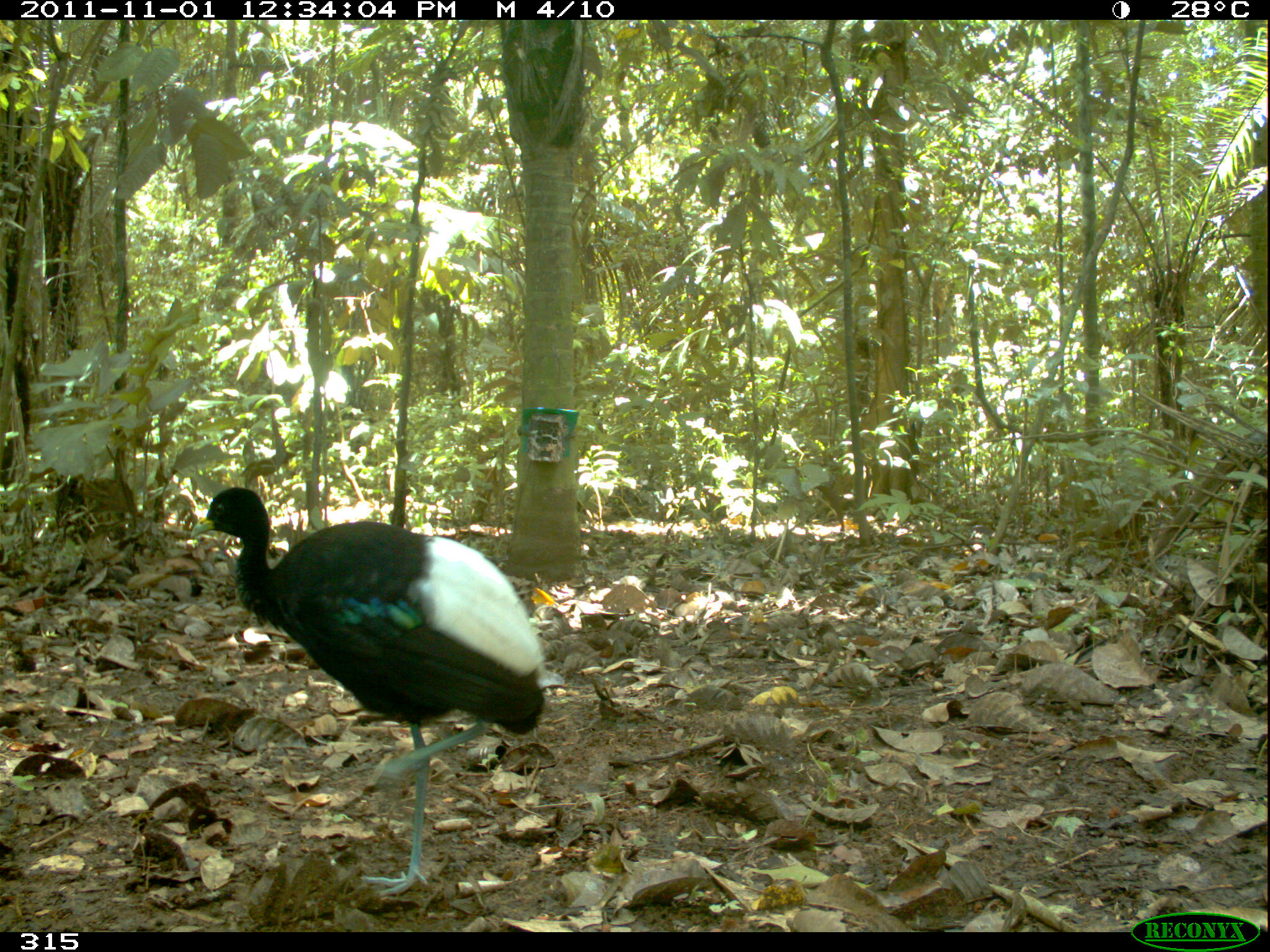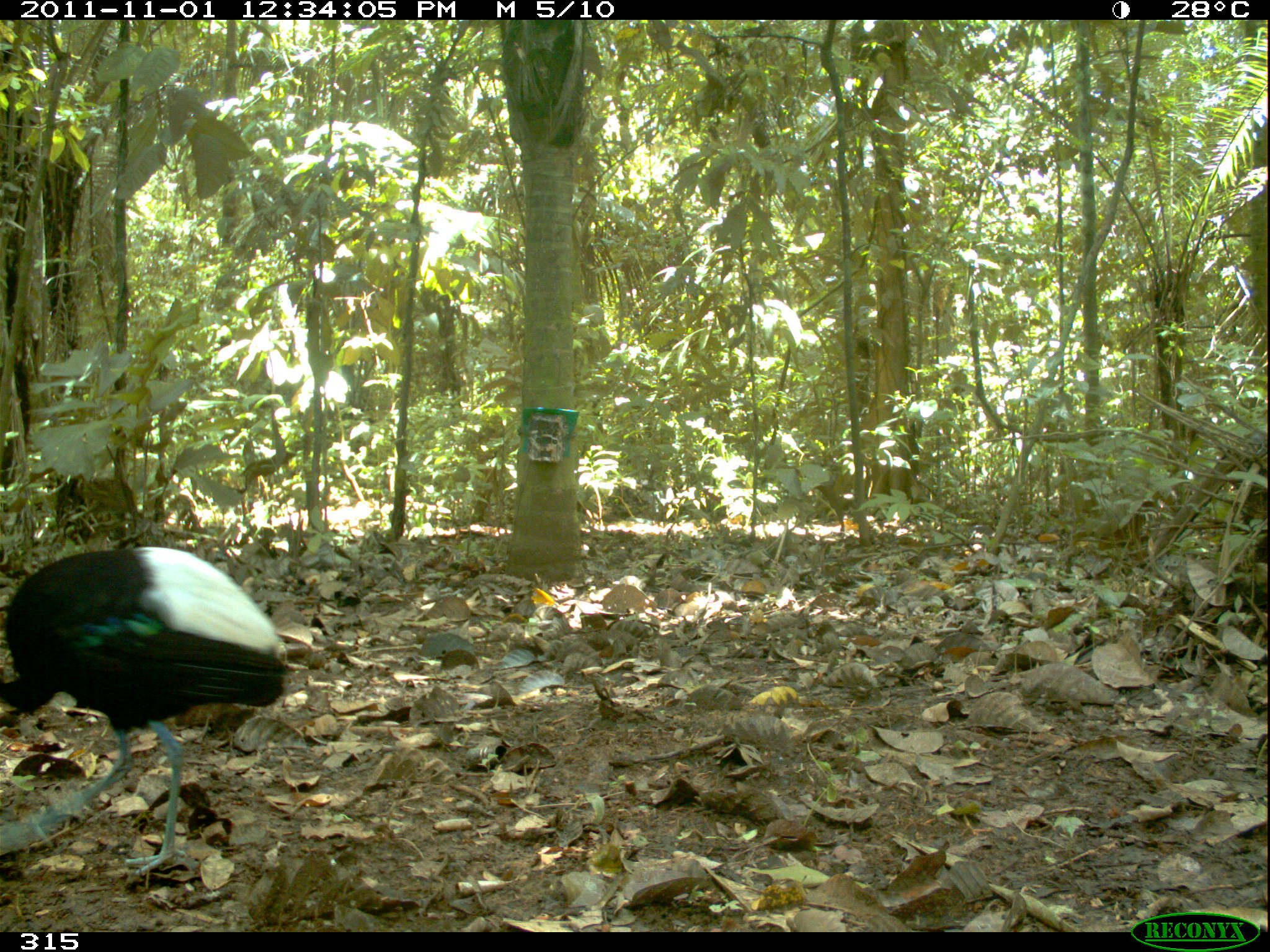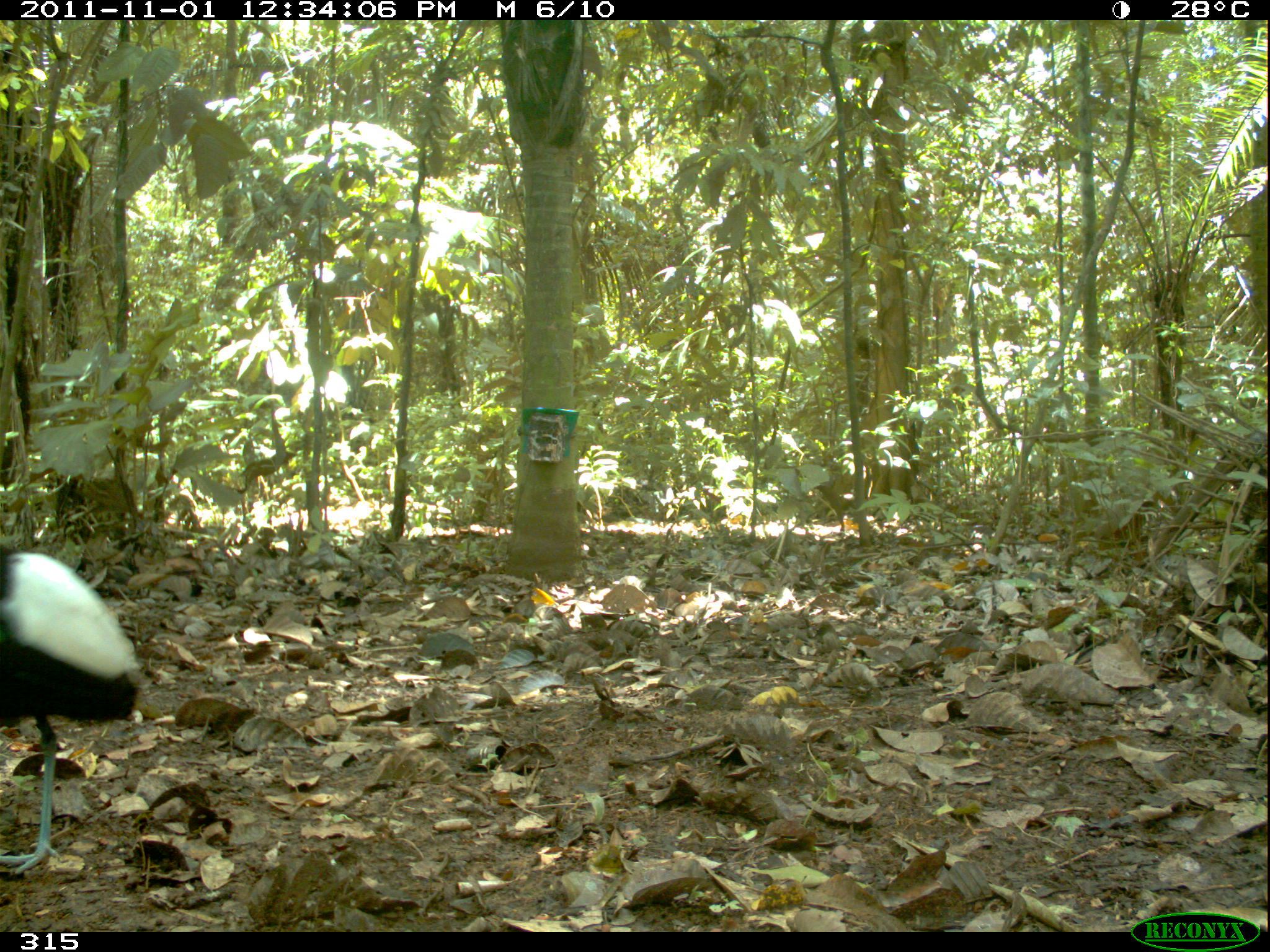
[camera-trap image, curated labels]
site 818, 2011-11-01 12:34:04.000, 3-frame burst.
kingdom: Animalia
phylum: Chordata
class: Aves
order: Gruiformes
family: Psophiidae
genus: Psophia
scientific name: Psophia leucoptera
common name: pale-winged trumpeter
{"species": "Psophia leucoptera (pale-winged trumpeter)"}